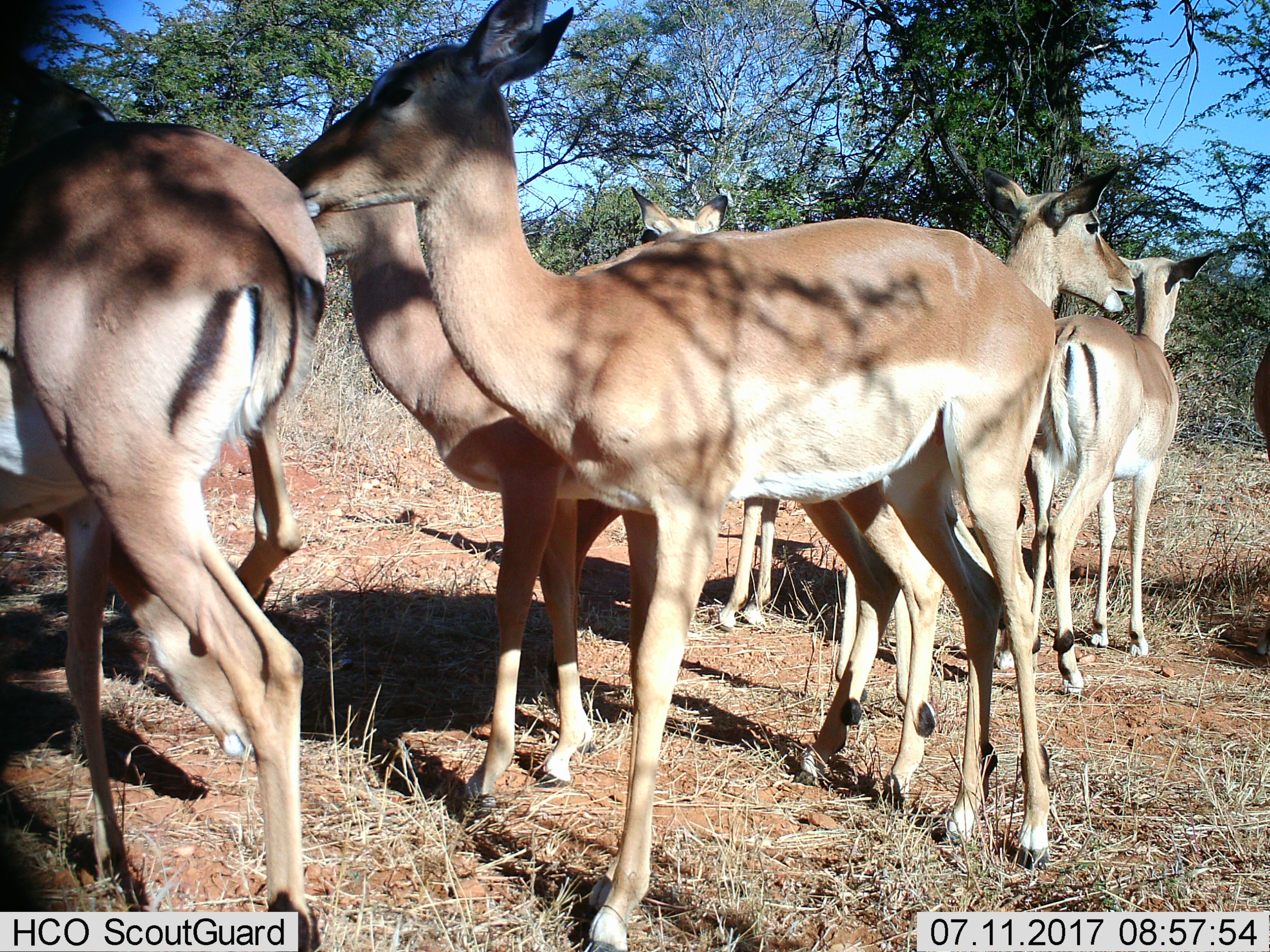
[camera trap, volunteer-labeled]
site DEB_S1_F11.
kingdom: Animalia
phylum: Chordata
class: Mammalia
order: Artiodactyla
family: Bovidae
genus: Aepyceros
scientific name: Aepyceros melampus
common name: impala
Impala (Aepyceros melampus), count 8. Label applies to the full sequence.